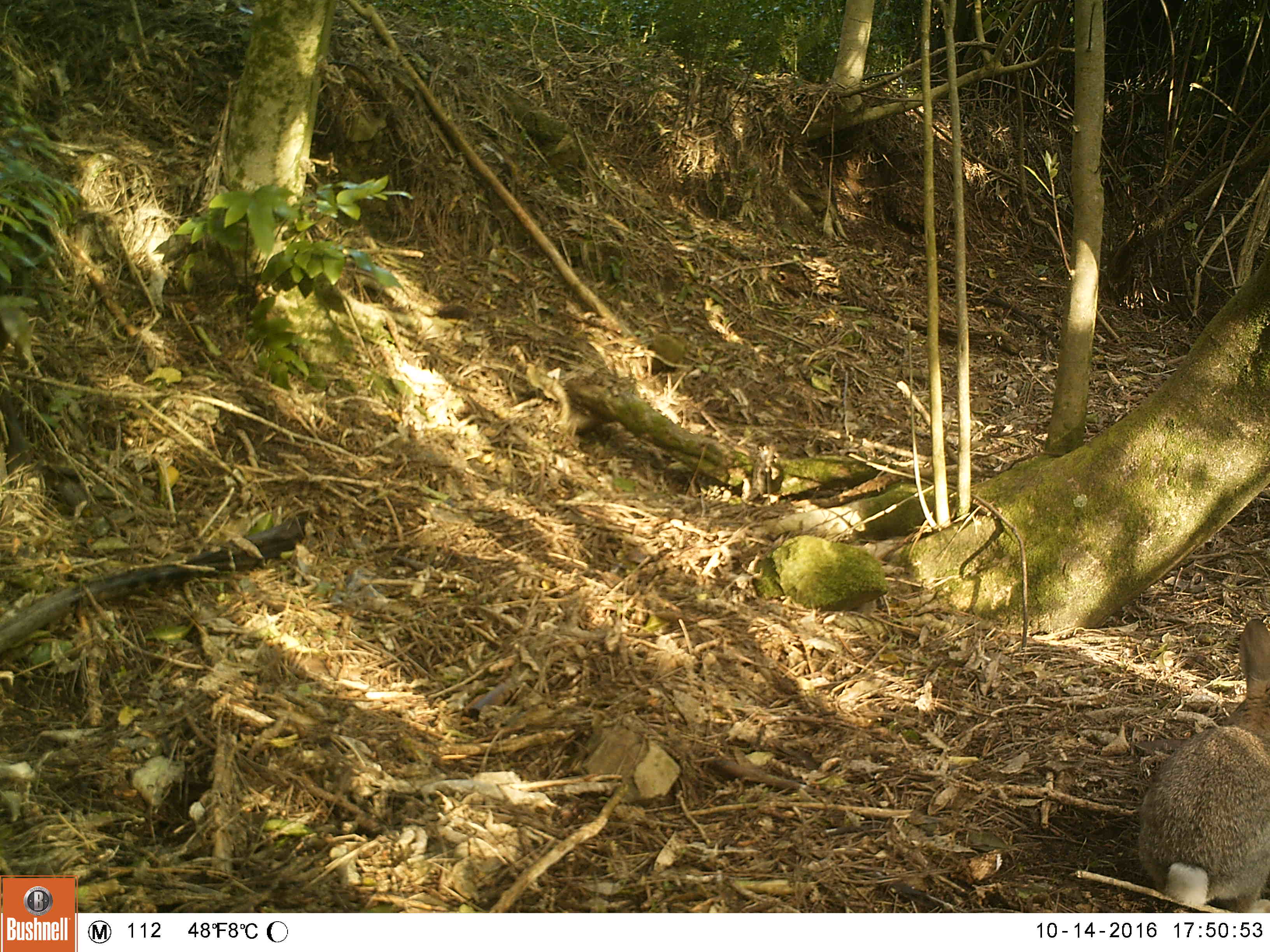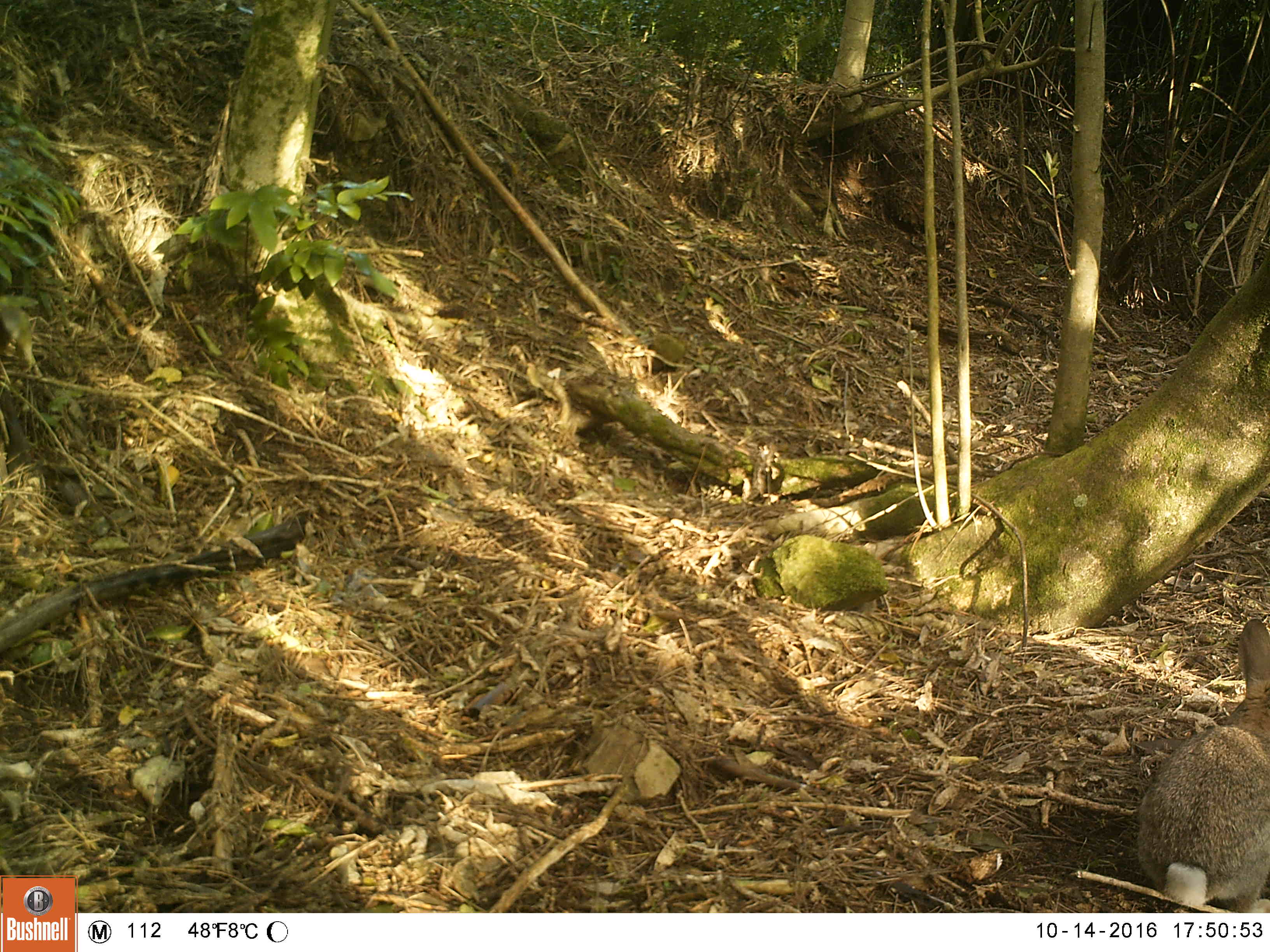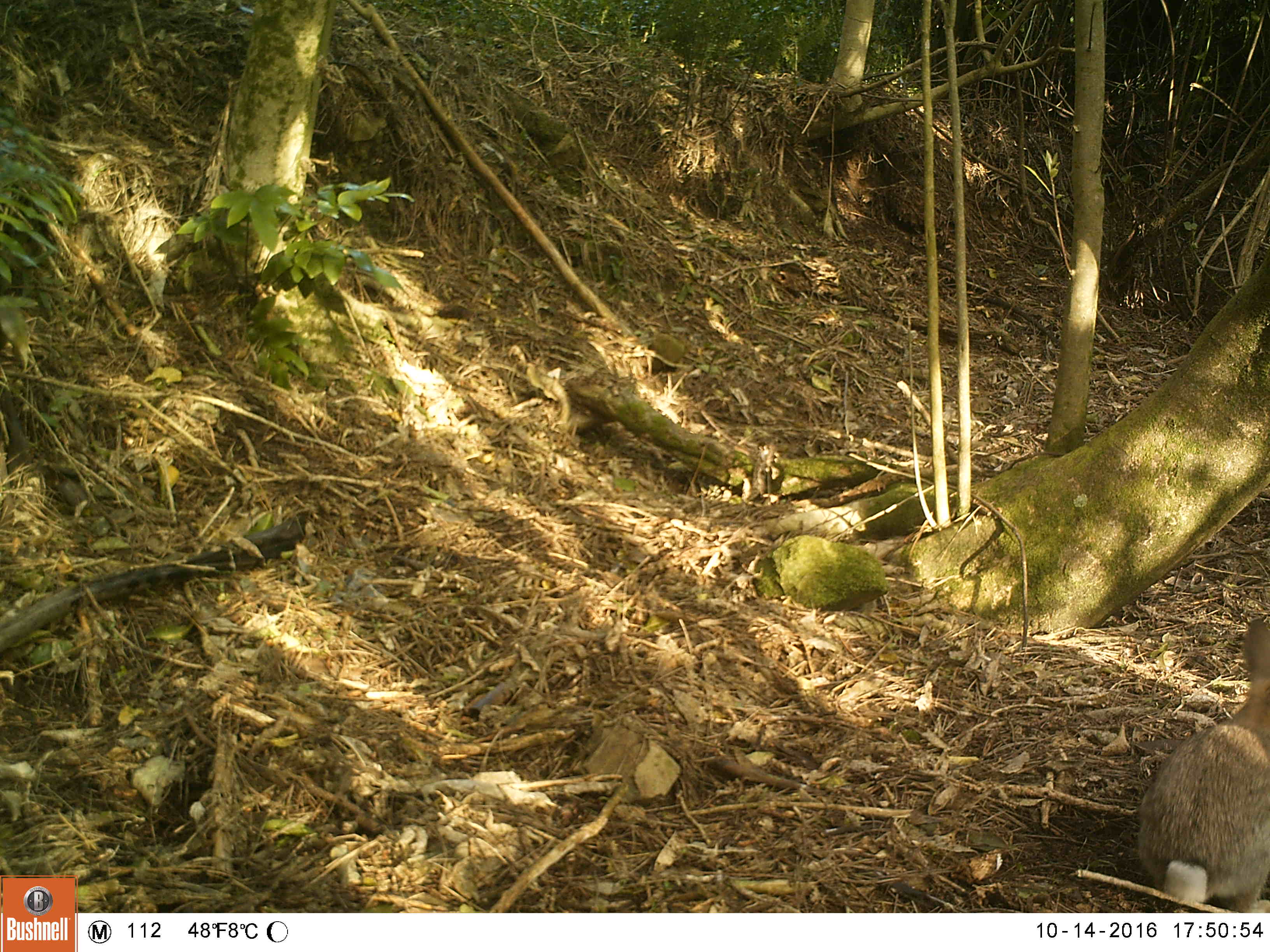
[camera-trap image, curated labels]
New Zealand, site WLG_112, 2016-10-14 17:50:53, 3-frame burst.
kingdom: Animalia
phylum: Chordata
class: Mammalia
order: Lagomorpha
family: Leporidae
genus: Oryctolagus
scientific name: Oryctolagus cuniculus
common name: european rabbit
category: rabbit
Rabbit (european rabbit) (Oryctolagus cuniculus).